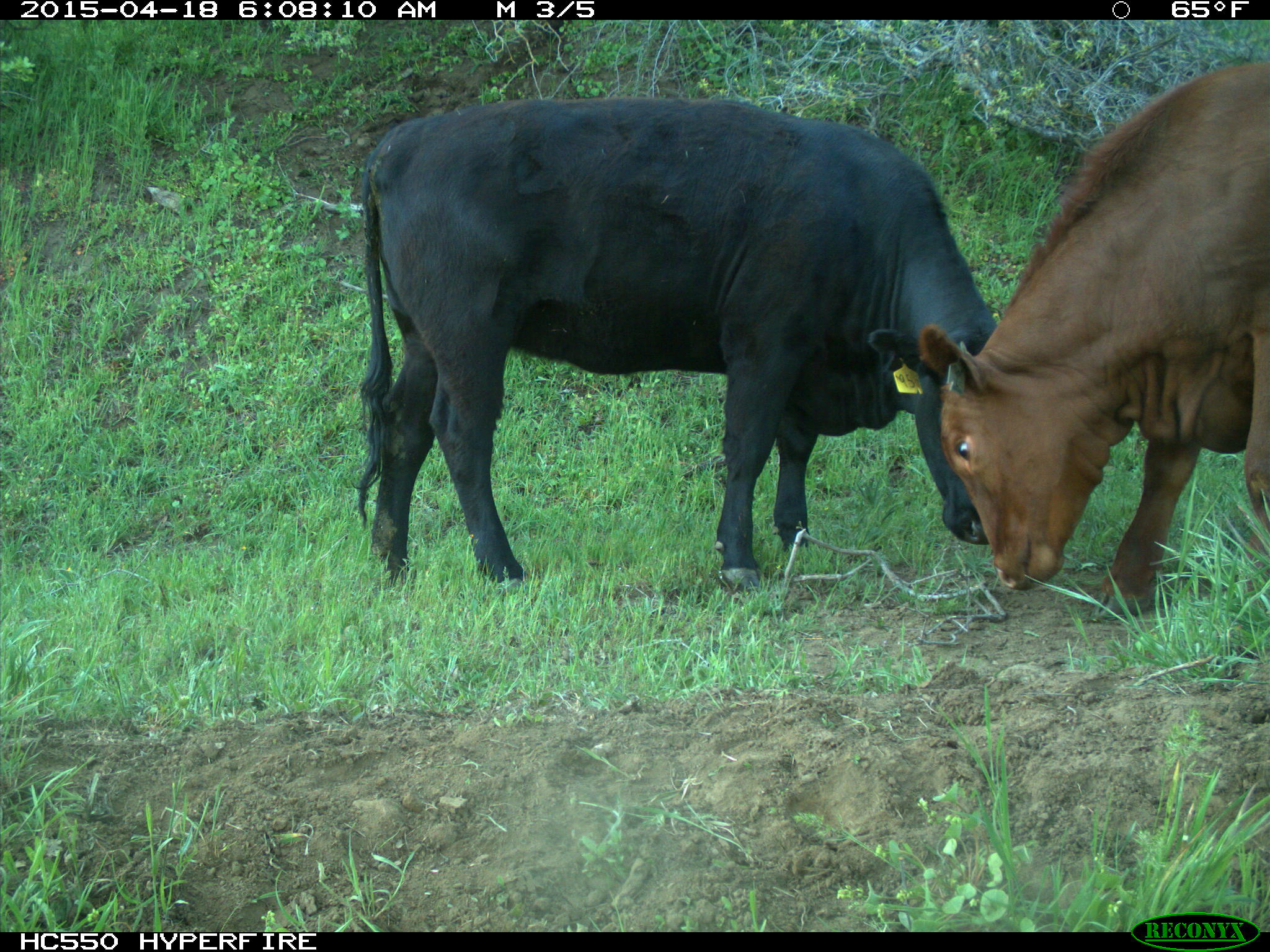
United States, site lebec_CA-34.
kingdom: Animalia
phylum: Chordata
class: Mammalia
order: Artiodactyla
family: Bovidae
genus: Bos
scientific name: Bos taurus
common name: domestic cow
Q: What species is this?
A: Bos taurus (domestic cow).